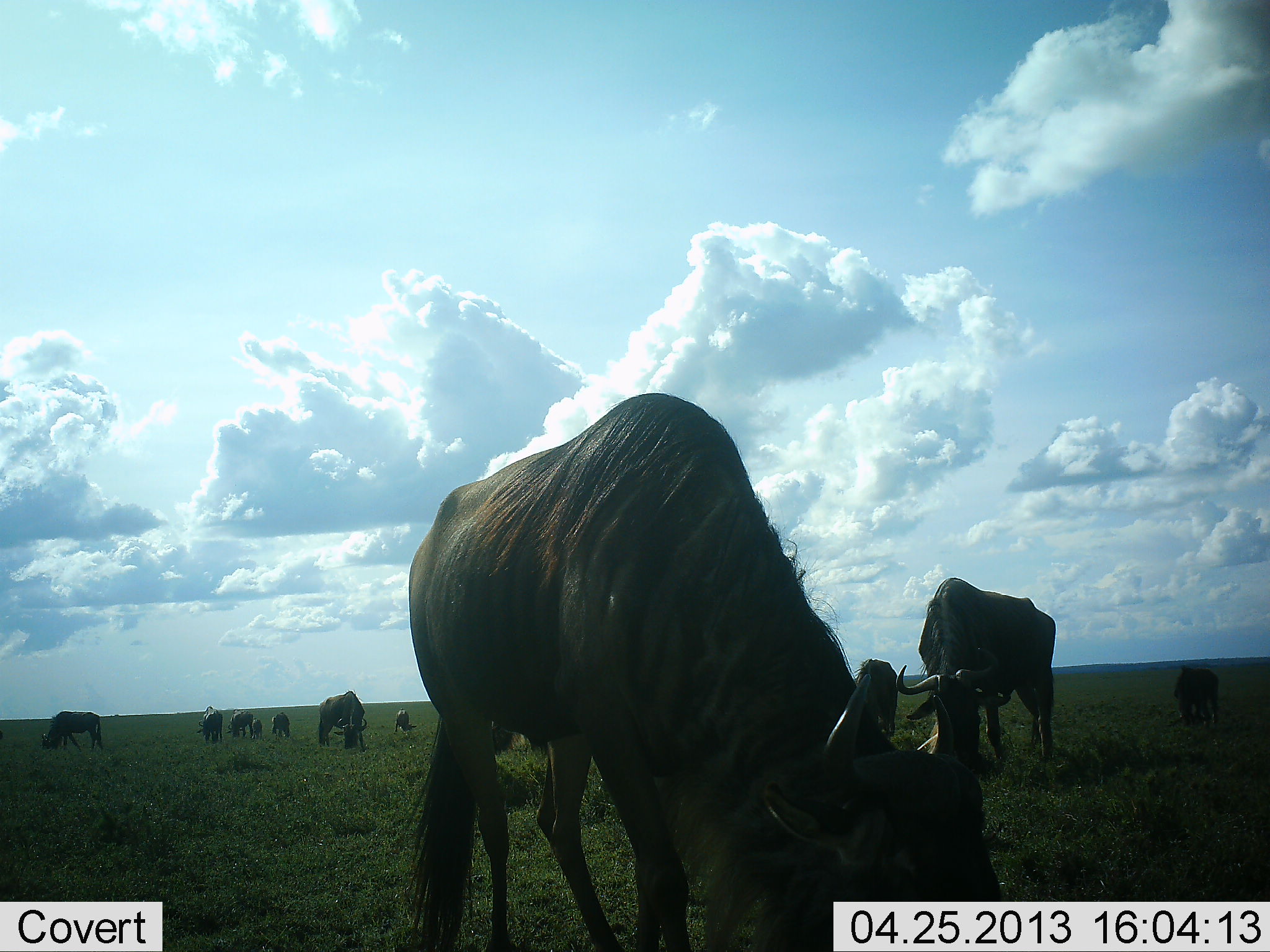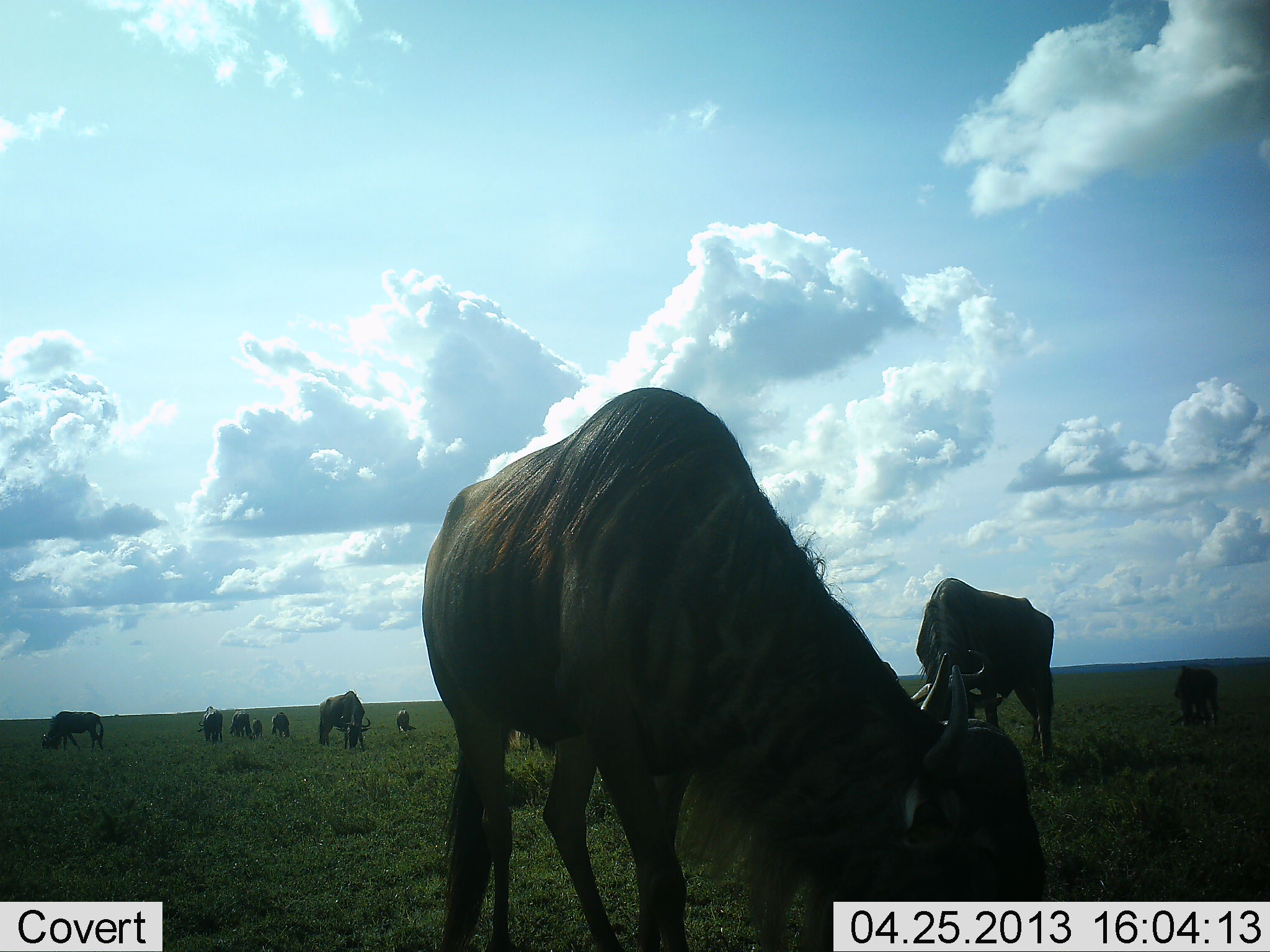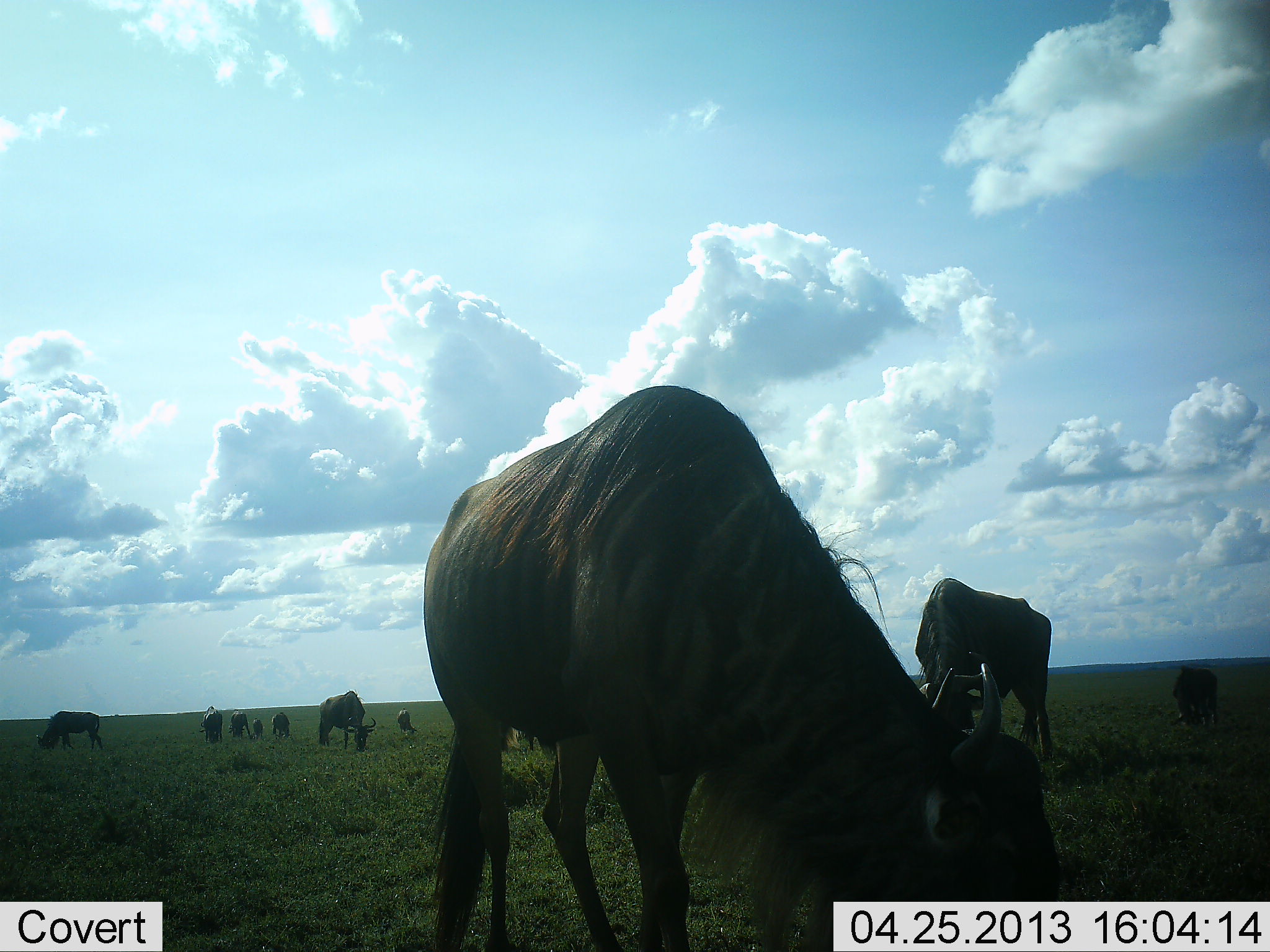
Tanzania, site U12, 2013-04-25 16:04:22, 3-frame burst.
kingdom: Animalia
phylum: Chordata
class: Mammalia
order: Artiodactyla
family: Bovidae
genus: Connochaetes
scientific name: Connochaetes taurinus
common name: blue wildebeest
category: wildebeest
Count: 10.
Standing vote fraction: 40%.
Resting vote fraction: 0%.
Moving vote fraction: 12%.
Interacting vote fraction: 0%.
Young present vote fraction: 20%.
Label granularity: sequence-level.